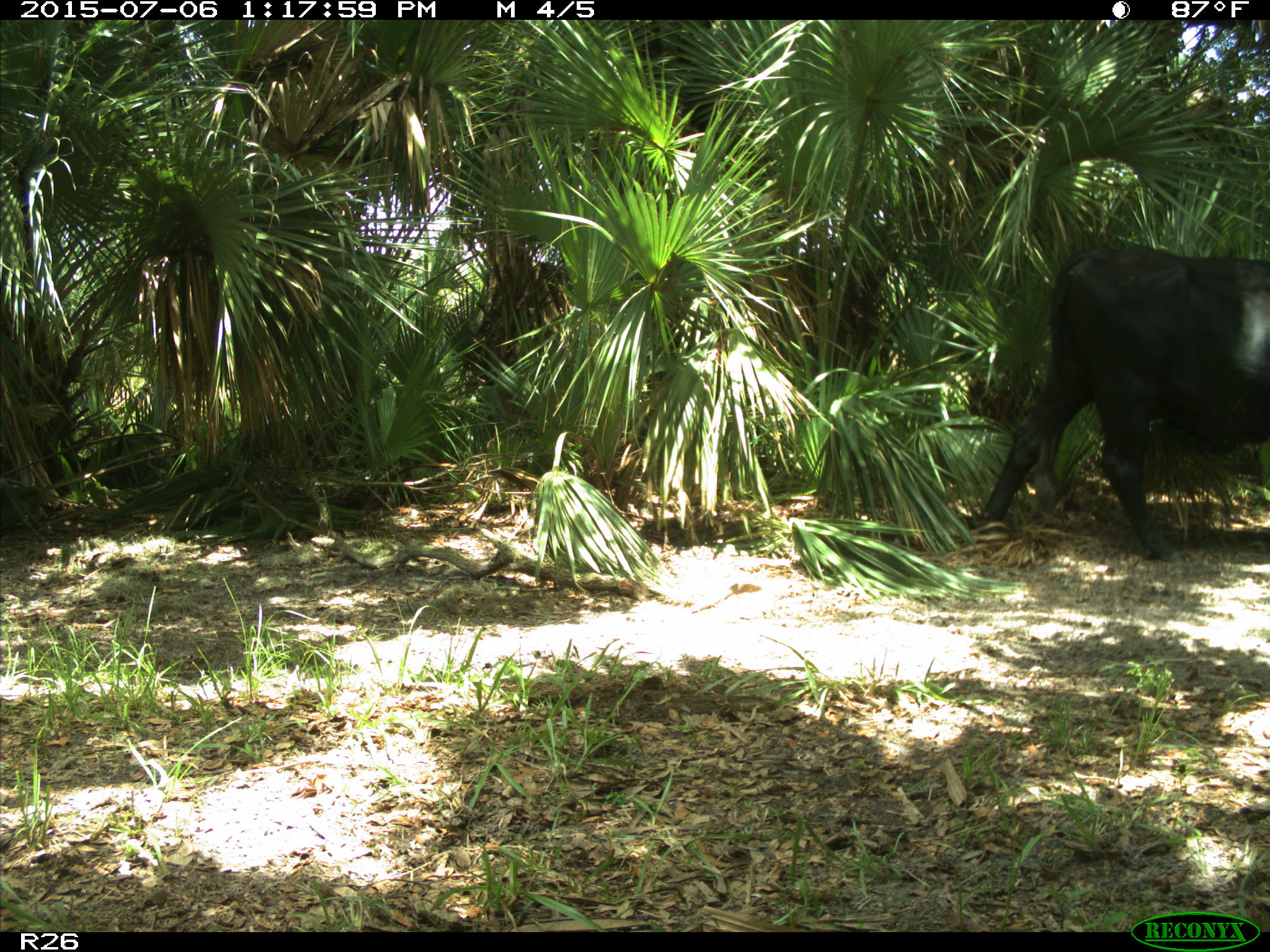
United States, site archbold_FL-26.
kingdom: Animalia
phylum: Chordata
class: Mammalia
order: Artiodactyla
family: Bovidae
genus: Bos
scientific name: Bos taurus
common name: domestic cow